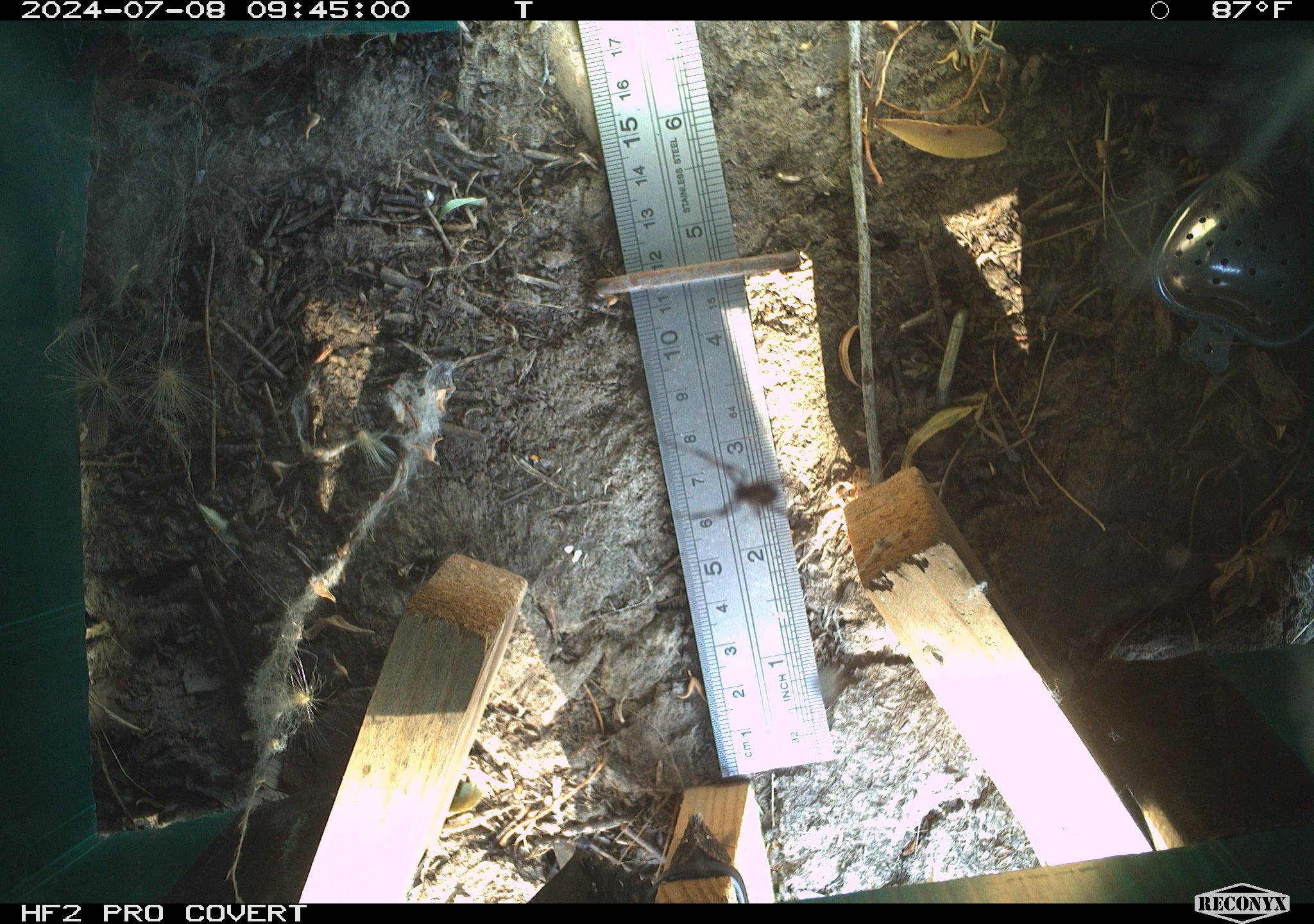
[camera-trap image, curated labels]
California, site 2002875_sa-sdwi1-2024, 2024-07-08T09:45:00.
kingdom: Animalia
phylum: Arthropoda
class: Arachnida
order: Araneae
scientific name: Araneae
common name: spider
Spider (Araneae).